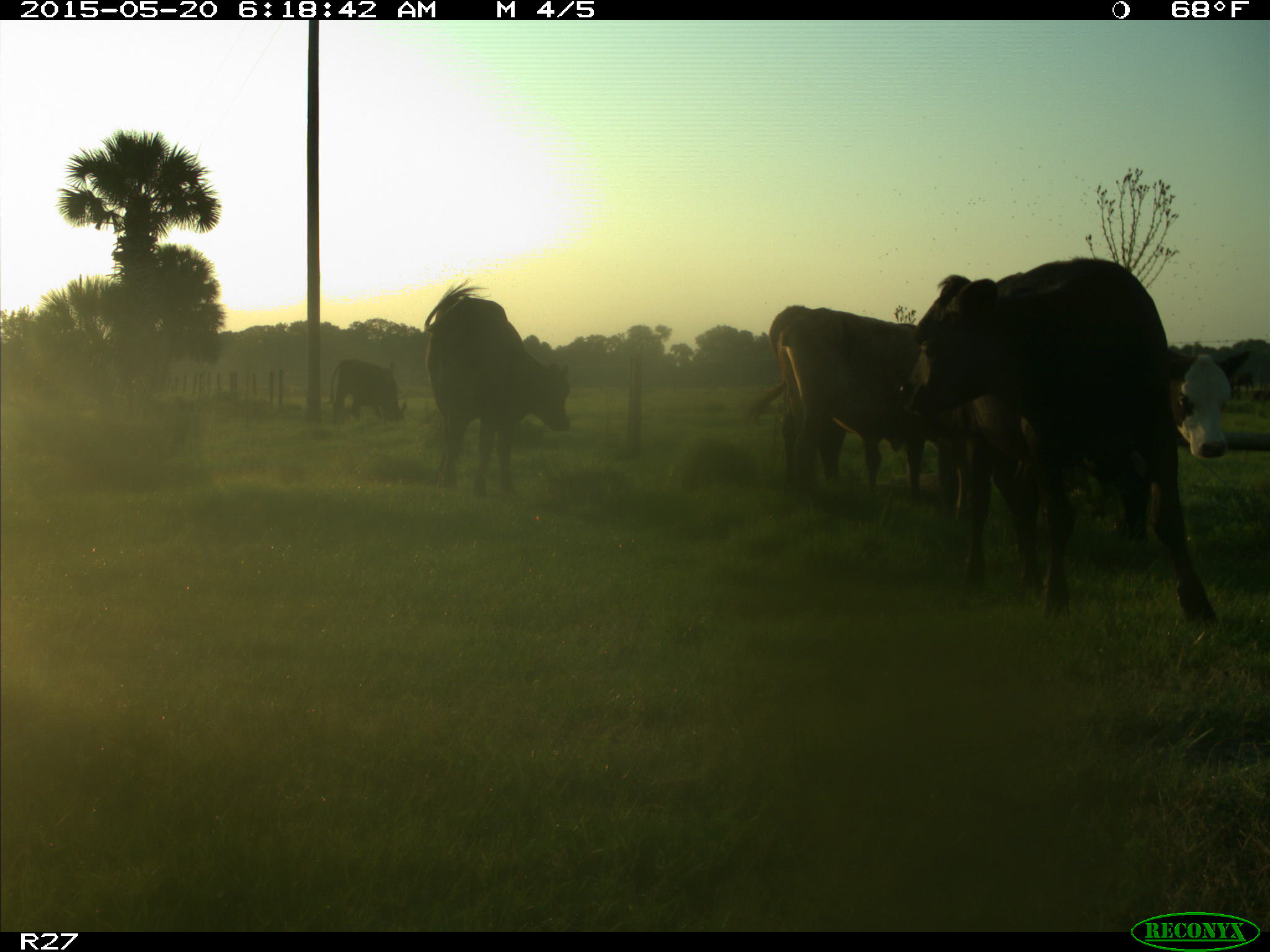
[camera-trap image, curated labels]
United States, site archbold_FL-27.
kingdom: Animalia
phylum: Chordata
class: Mammalia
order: Artiodactyla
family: Bovidae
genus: Bos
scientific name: Bos taurus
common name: domestic cow